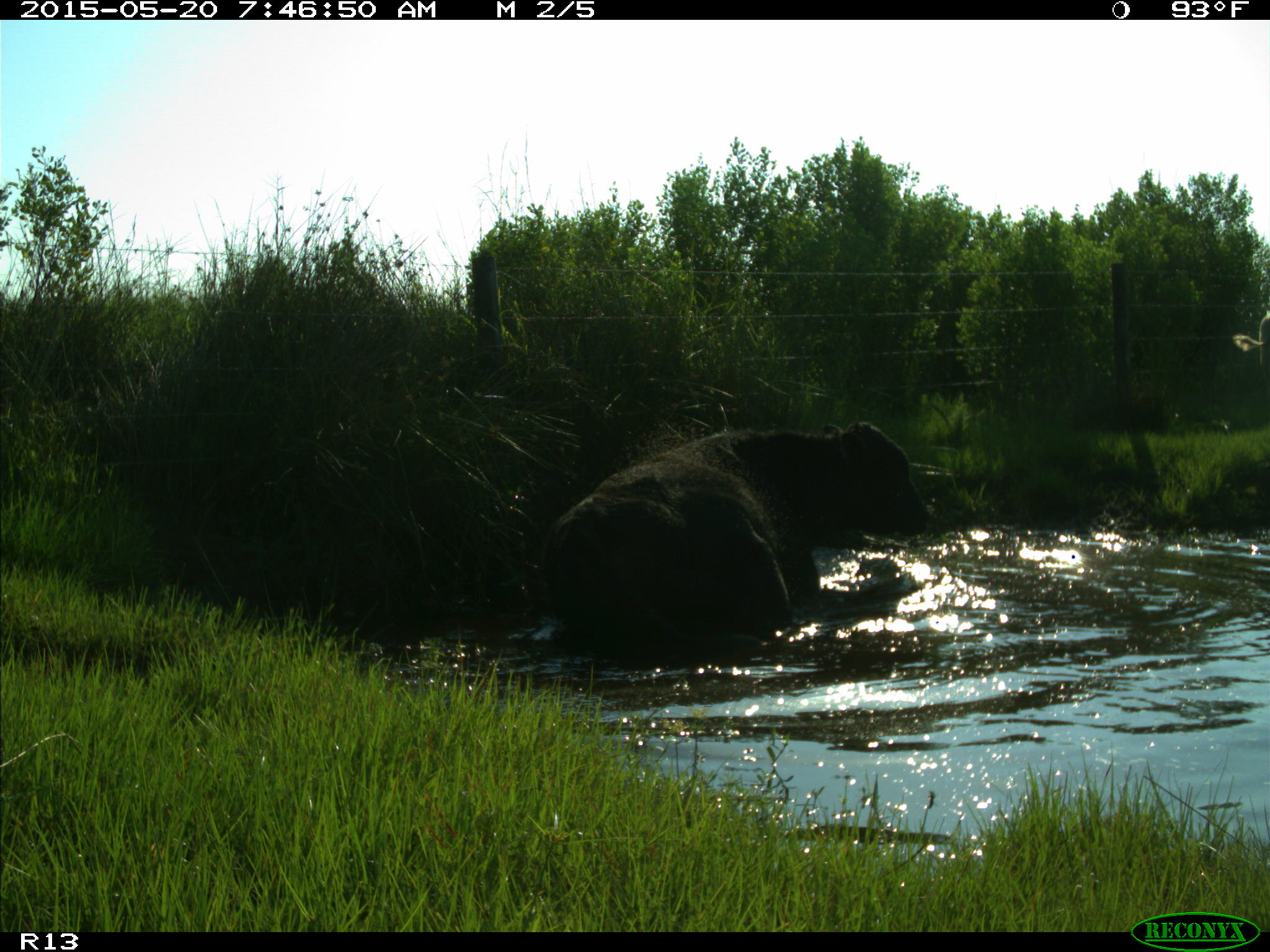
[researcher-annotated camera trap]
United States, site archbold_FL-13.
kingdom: Animalia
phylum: Chordata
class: Mammalia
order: Artiodactyla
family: Bovidae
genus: Bos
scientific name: Bos taurus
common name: domestic cow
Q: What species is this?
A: Bos taurus (domestic cow).